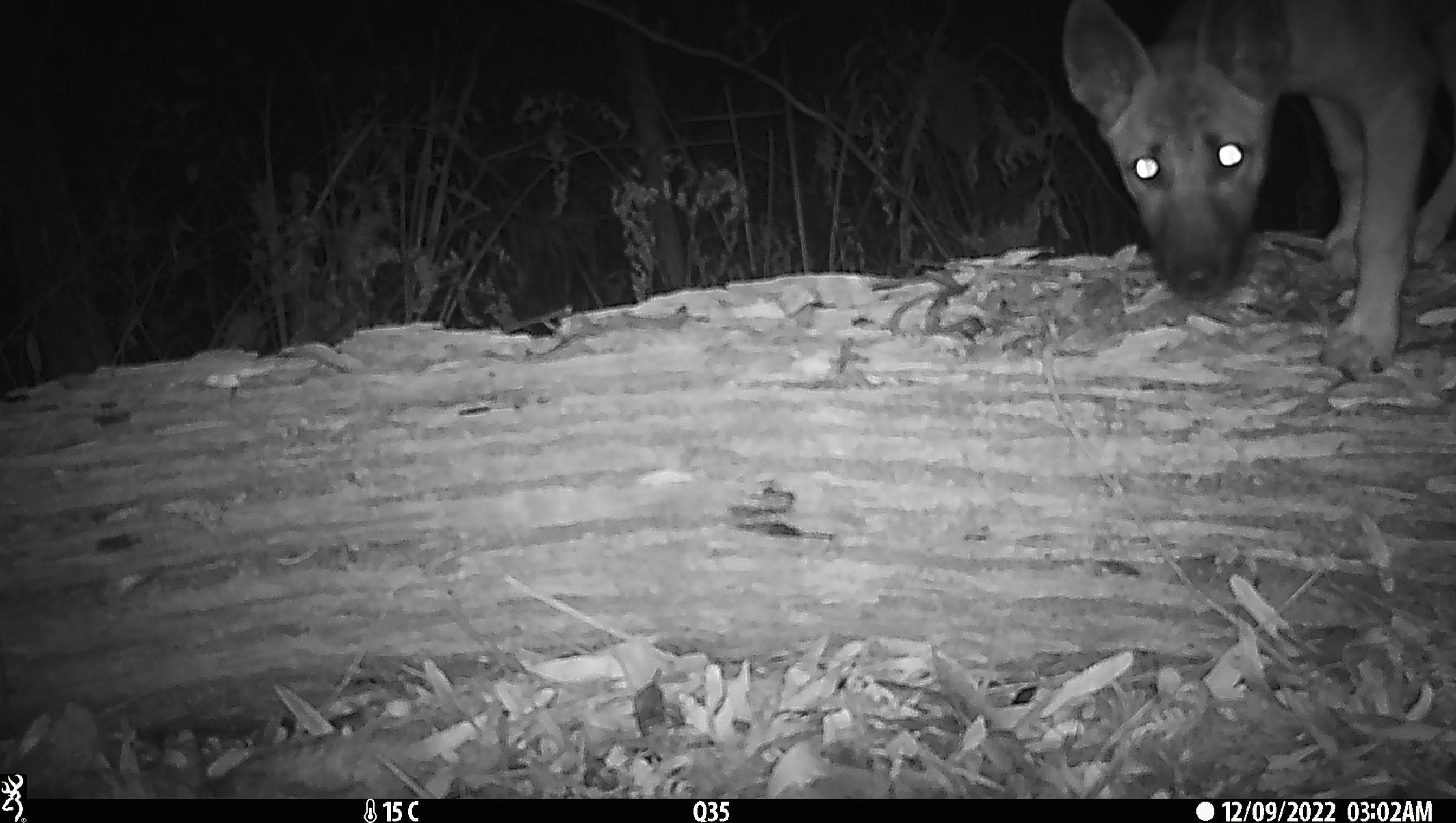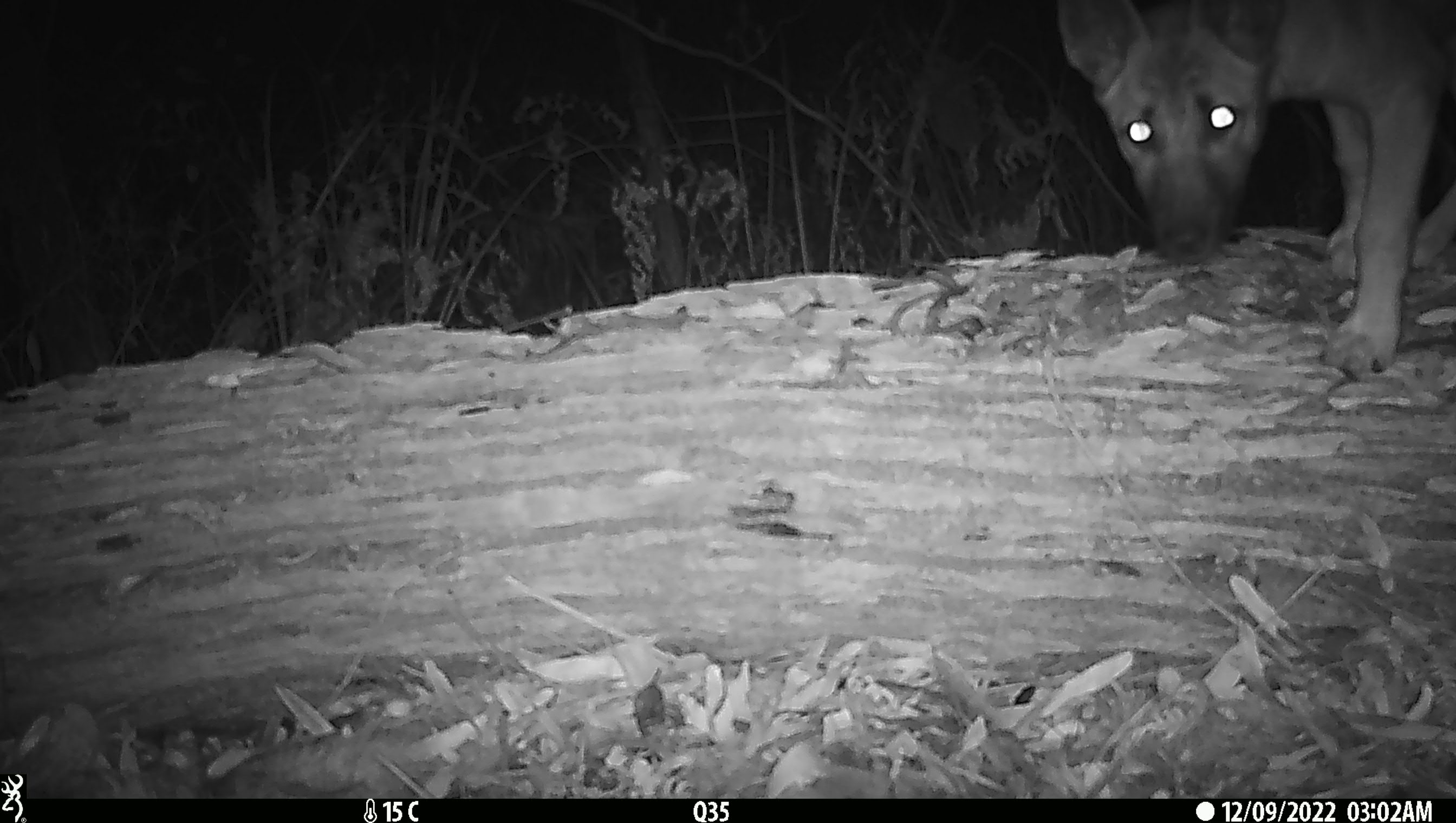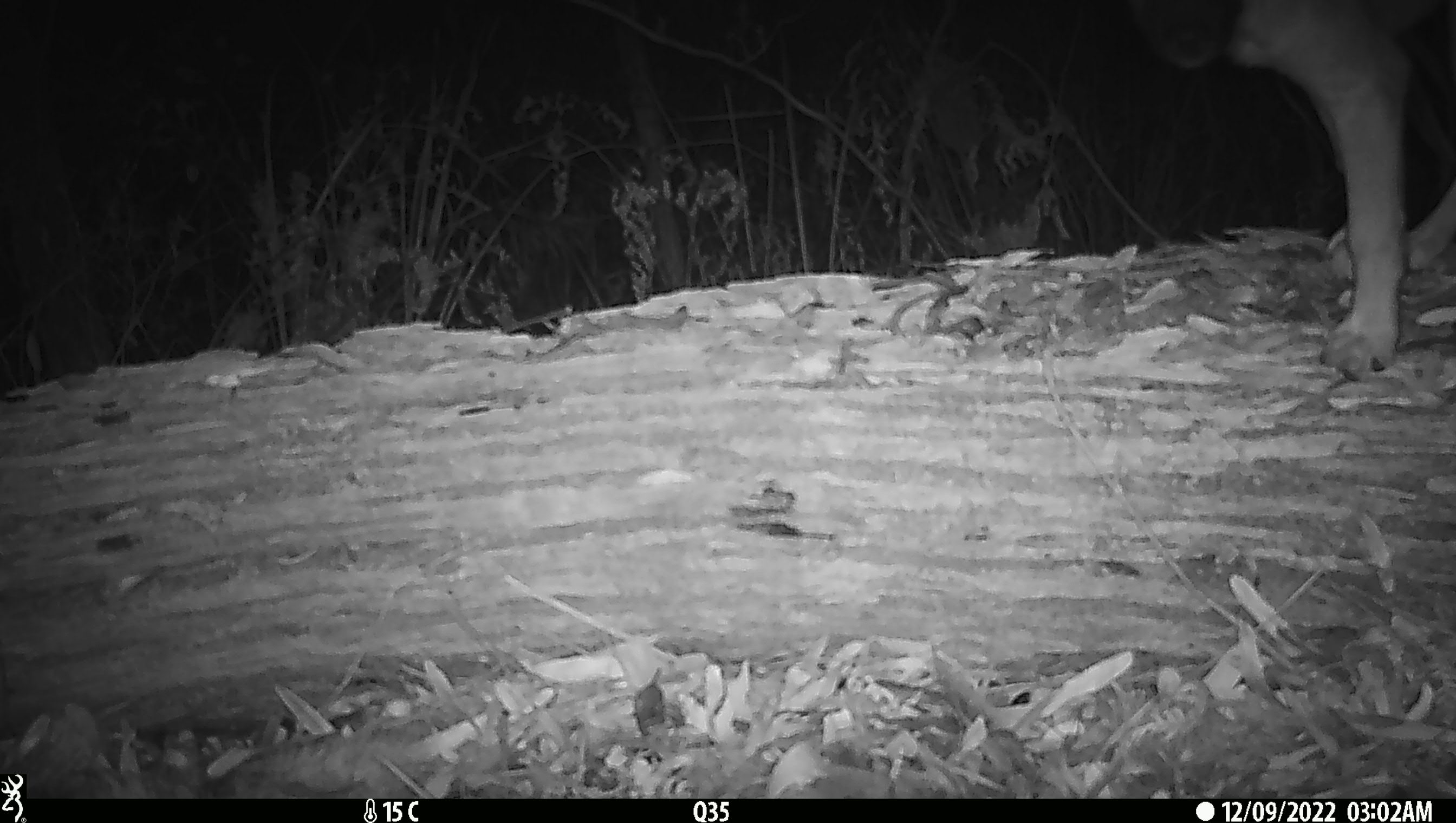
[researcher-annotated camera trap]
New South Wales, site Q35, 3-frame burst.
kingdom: Animalia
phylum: Chordata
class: Mammalia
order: Carnivora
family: Canidae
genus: Canis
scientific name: Canis familiaris dingo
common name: dingo